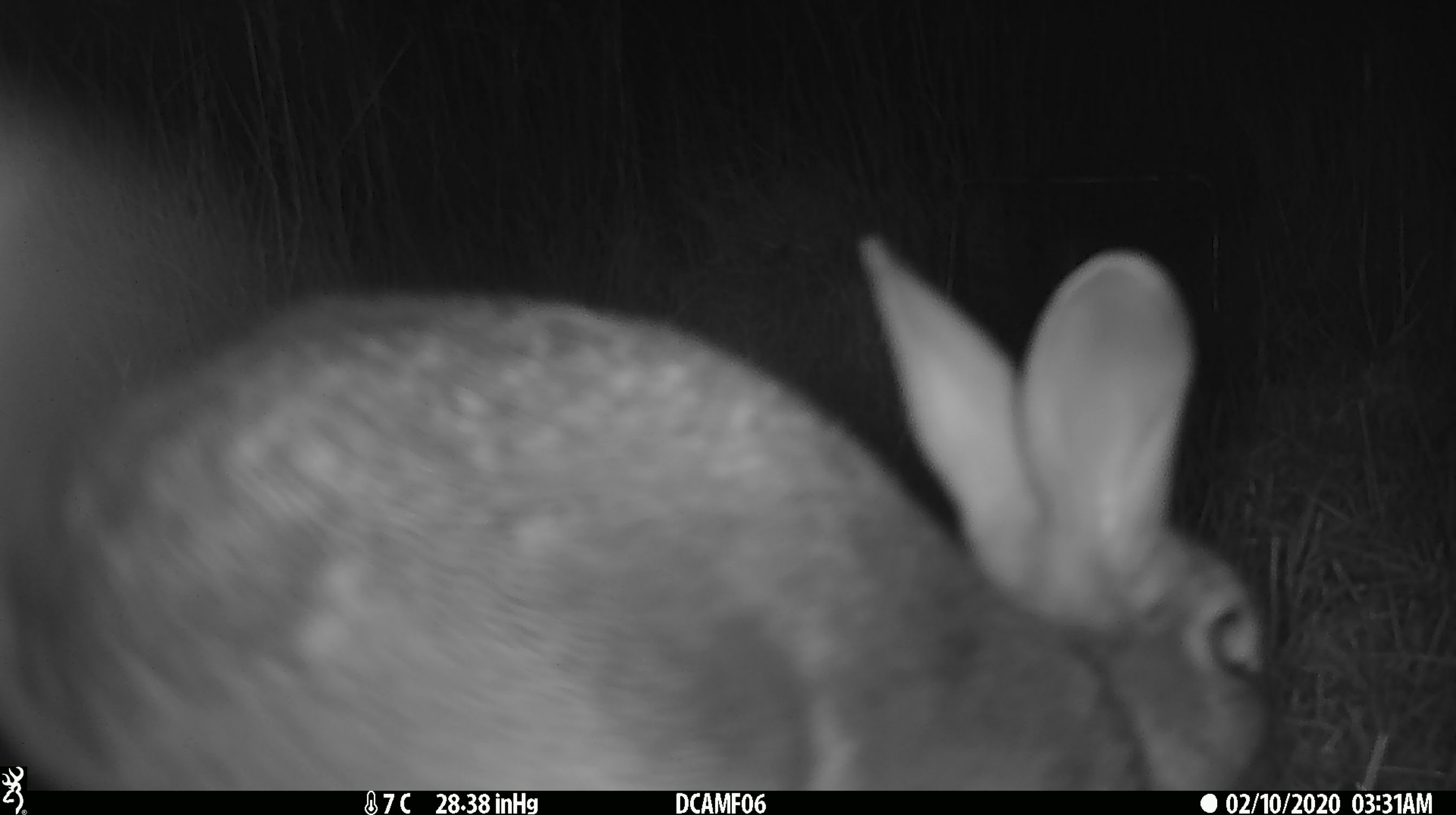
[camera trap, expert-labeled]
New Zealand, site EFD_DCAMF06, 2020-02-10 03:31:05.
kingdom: Animalia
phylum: Chordata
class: Mammalia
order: Lagomorpha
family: Leporidae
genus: Oryctolagus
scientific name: Oryctolagus cuniculus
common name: european rabbit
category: rabbit